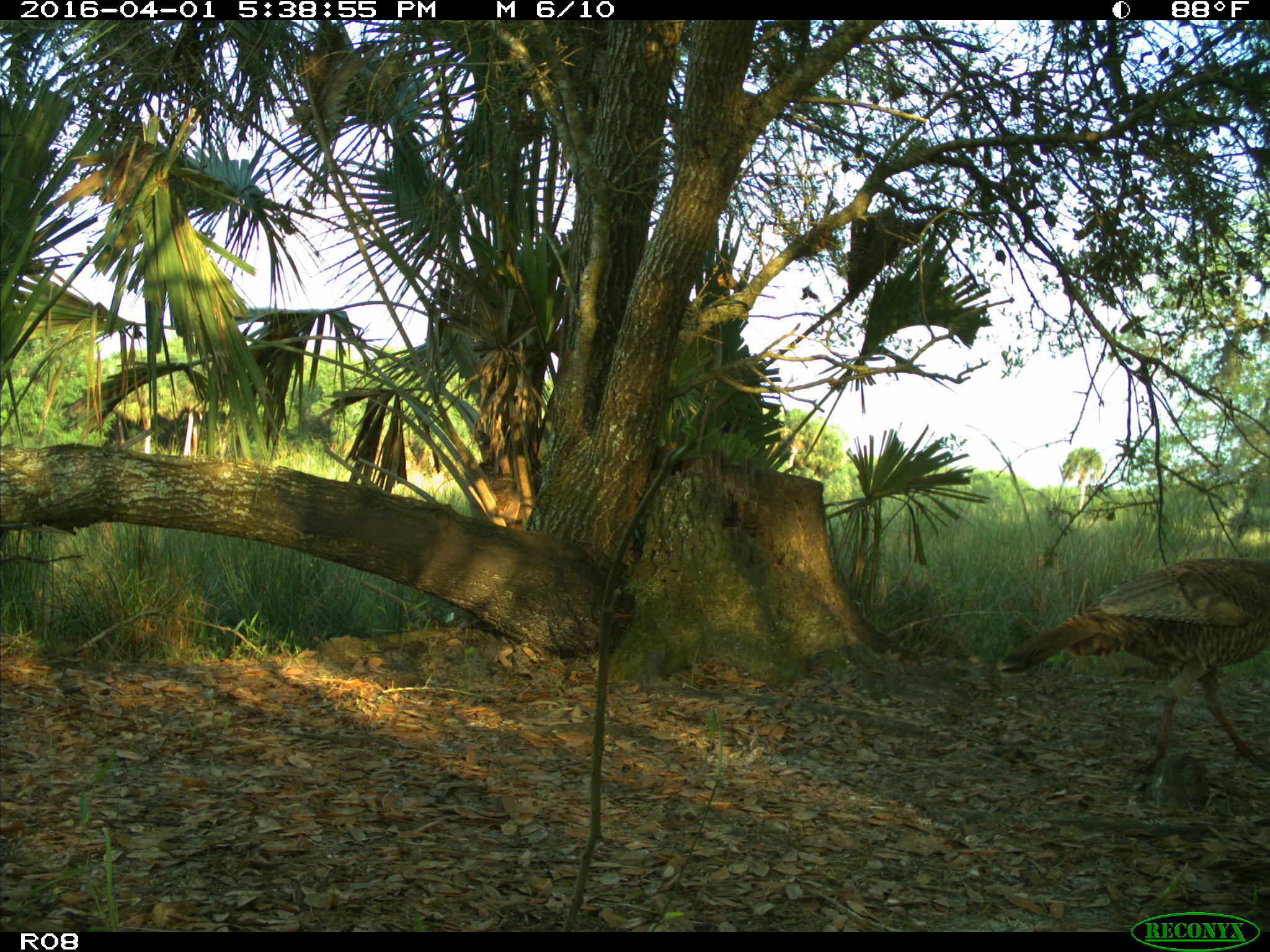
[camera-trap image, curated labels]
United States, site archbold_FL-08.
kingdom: Animalia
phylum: Chordata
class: Aves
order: Galliformes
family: Phasianidae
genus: Meleagris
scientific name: Meleagris gallopavo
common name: wild turkey